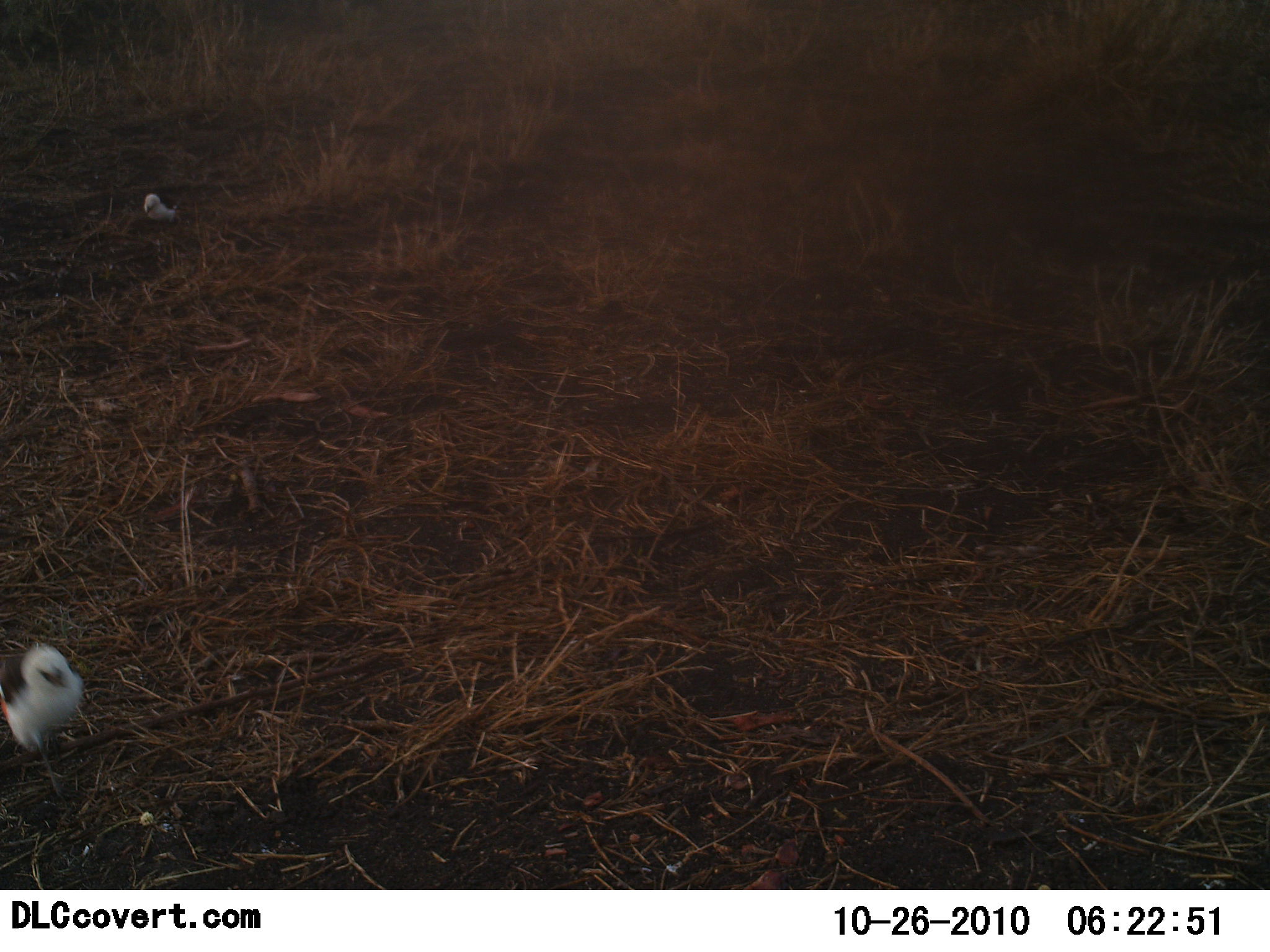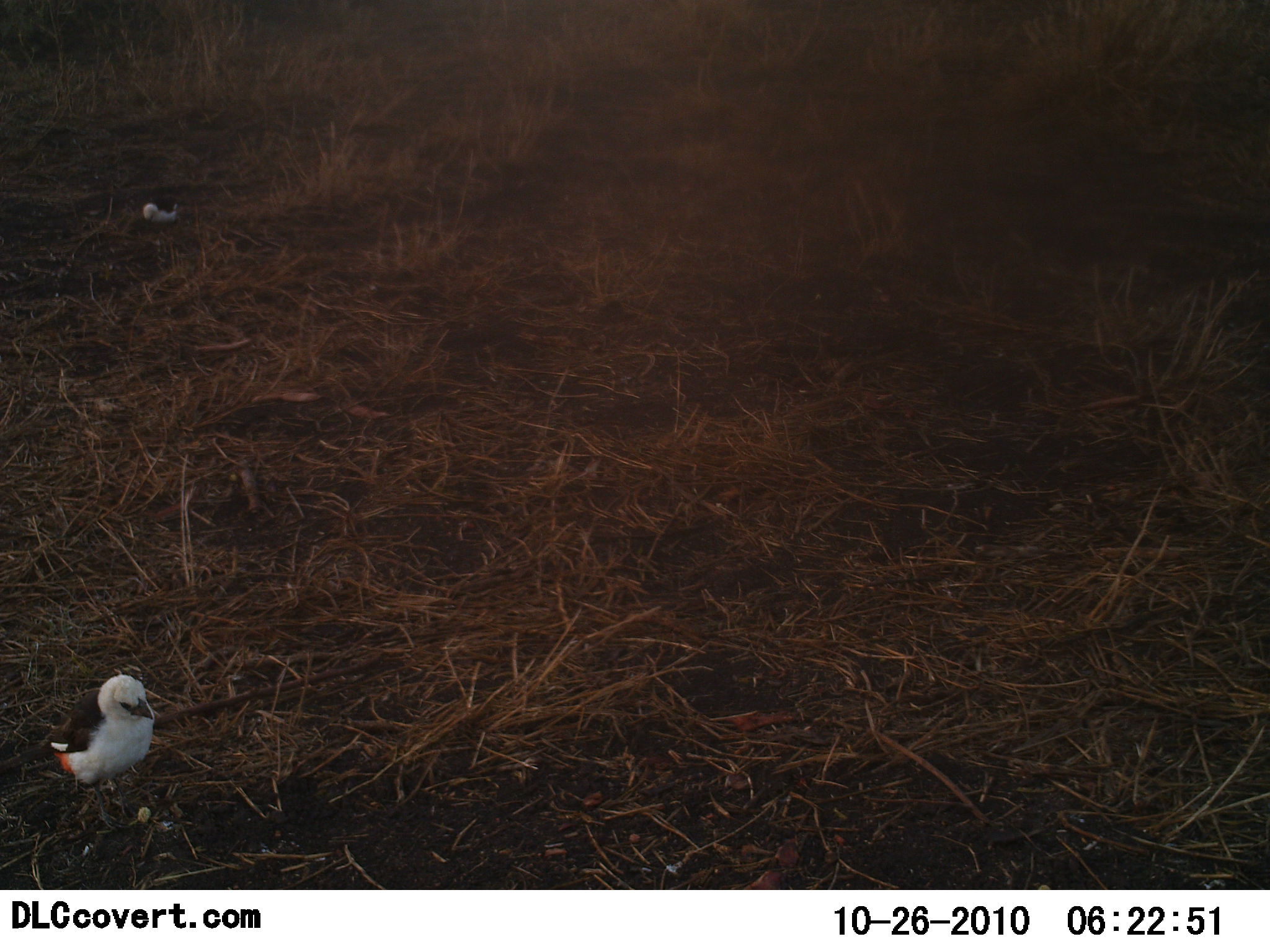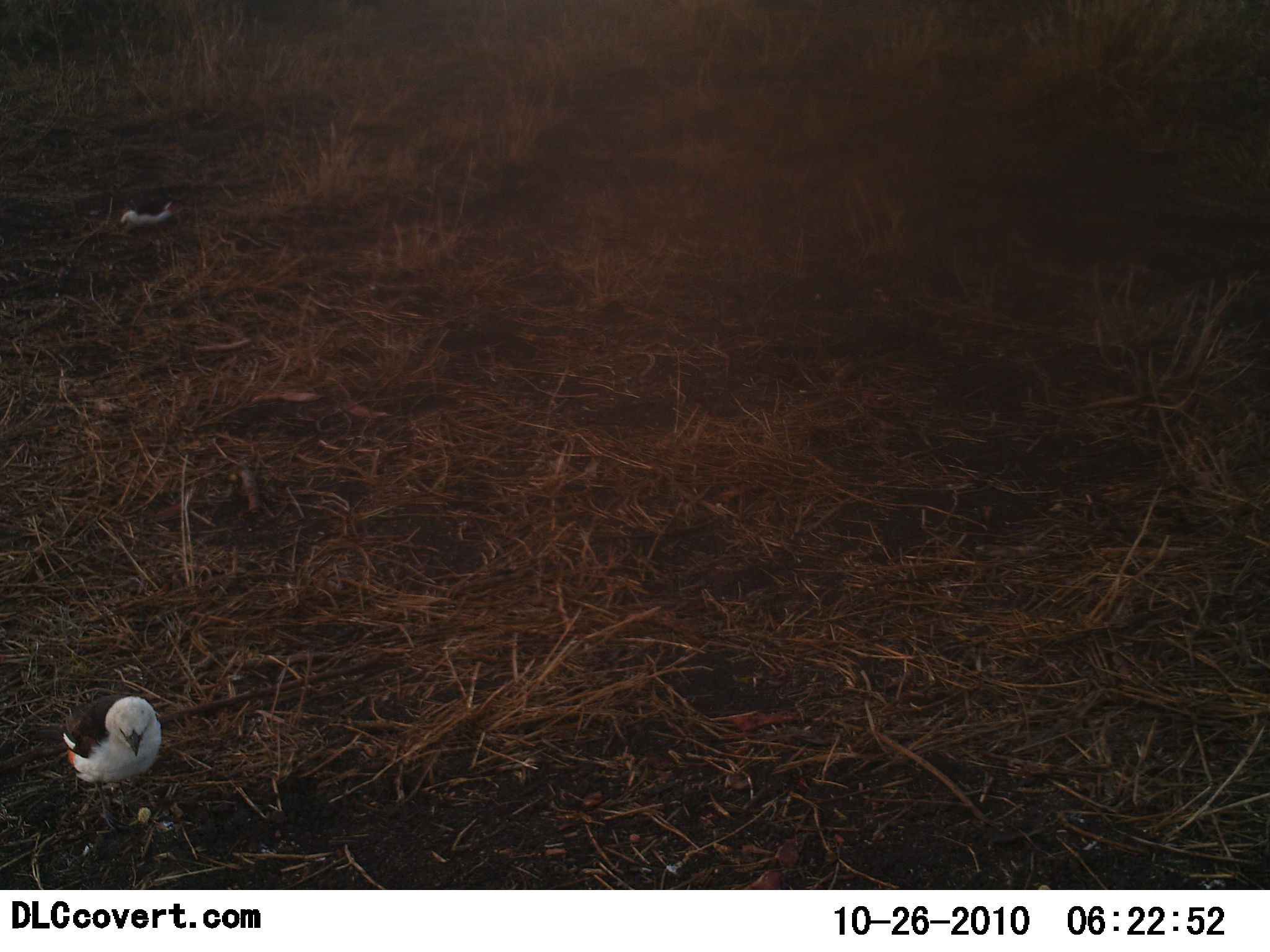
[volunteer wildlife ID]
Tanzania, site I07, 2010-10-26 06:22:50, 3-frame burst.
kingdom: Animalia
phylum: Chordata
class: Aves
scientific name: Aves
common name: bird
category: otherbird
Otherbird (bird) (Aves), count 2. Behavior (volunteer vote fractions): standing 33%, resting 13%, moving 73%, interacting 0%. Young present (vote fraction): 7%. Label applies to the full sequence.